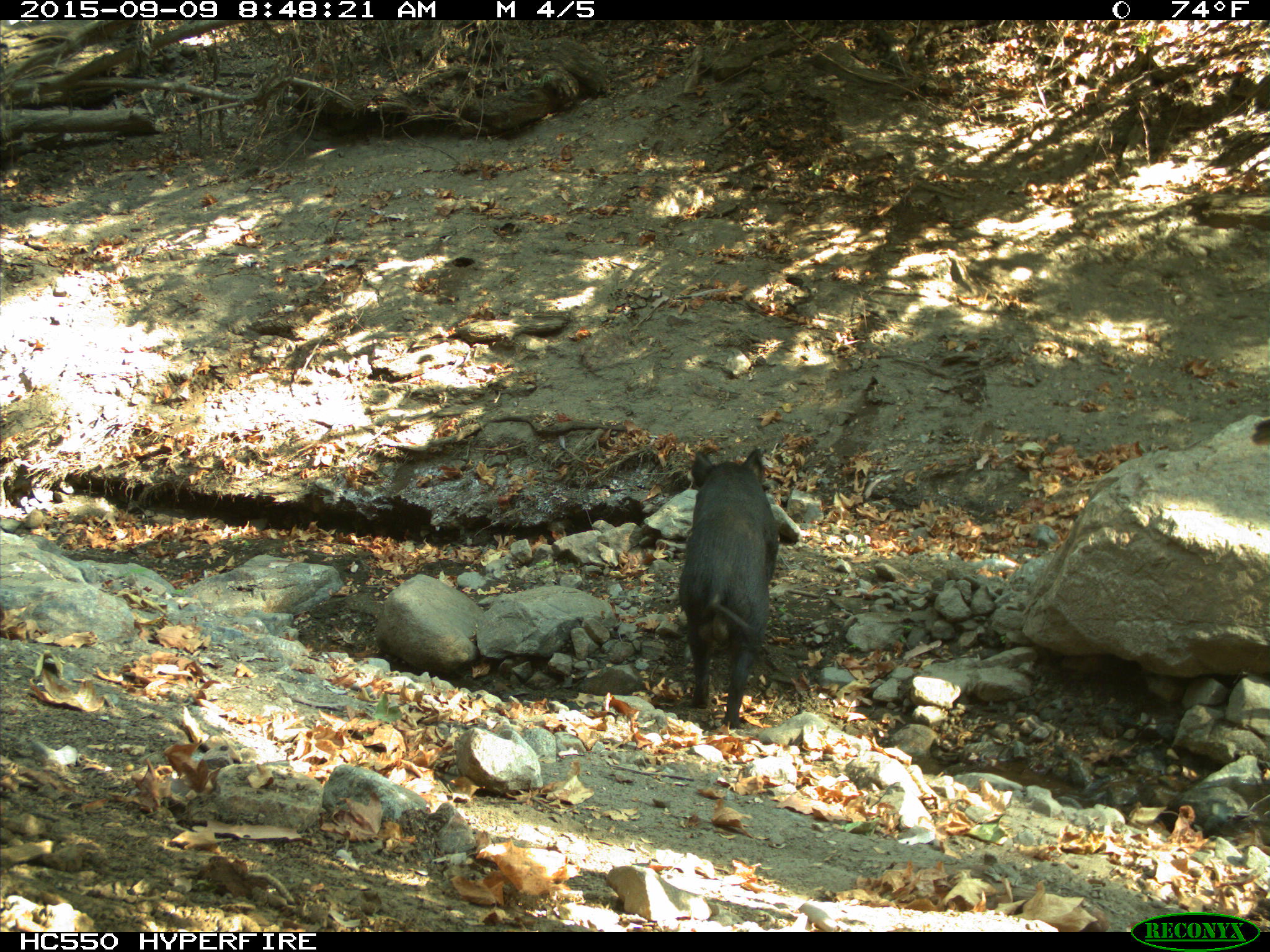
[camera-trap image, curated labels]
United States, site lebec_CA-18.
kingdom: Animalia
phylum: Chordata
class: Mammalia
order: Artiodactyla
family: Suidae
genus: Sus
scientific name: Sus scrofa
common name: wild boar